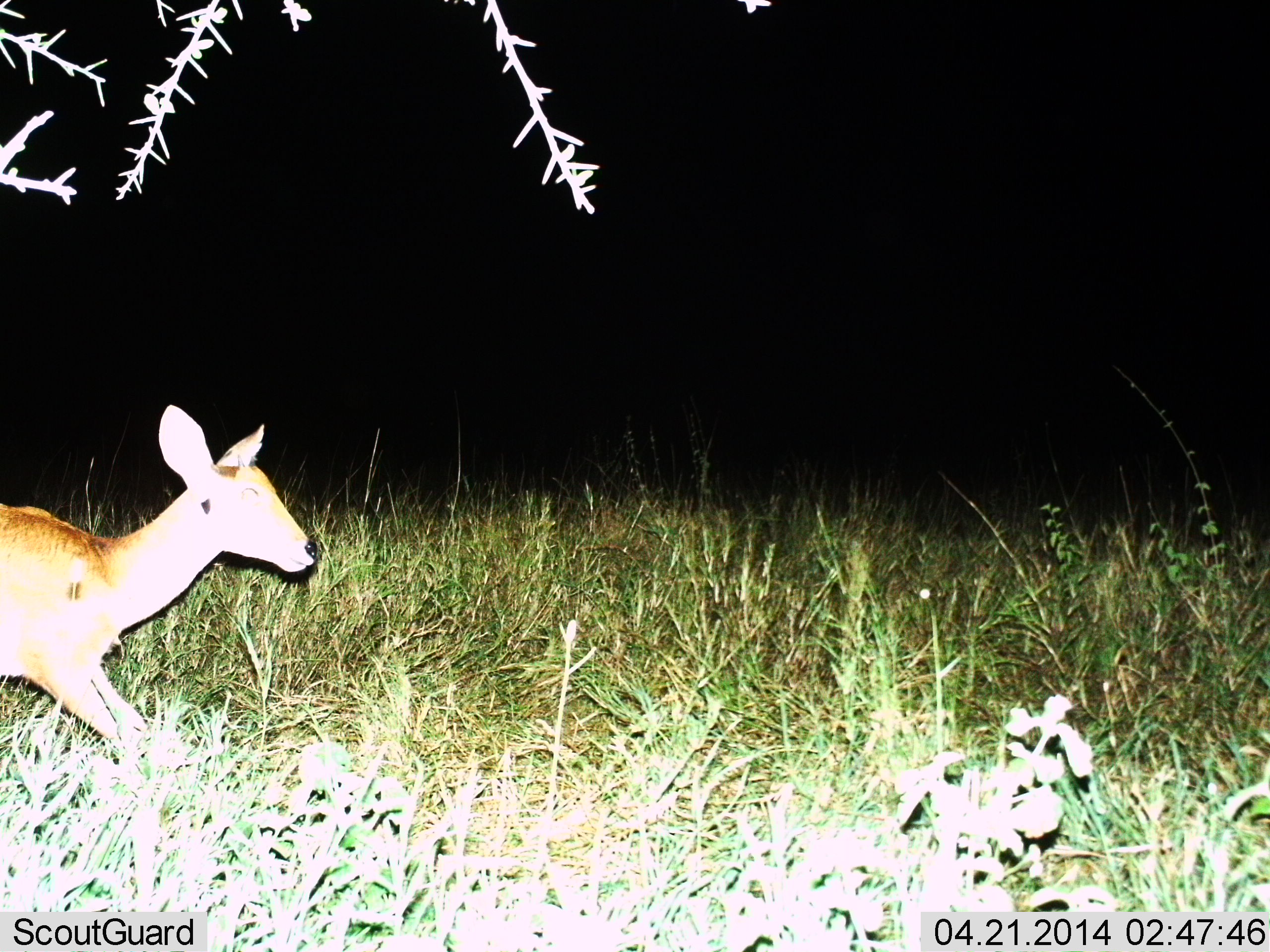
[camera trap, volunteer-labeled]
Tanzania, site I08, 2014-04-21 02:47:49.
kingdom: Animalia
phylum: Chordata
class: Mammalia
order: Artiodactyla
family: Bovidae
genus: Redunca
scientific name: Redunca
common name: reedbuck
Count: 1.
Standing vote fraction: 44%.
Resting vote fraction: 0%.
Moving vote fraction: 56%.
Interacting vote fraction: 0%.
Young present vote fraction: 0%.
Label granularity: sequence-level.